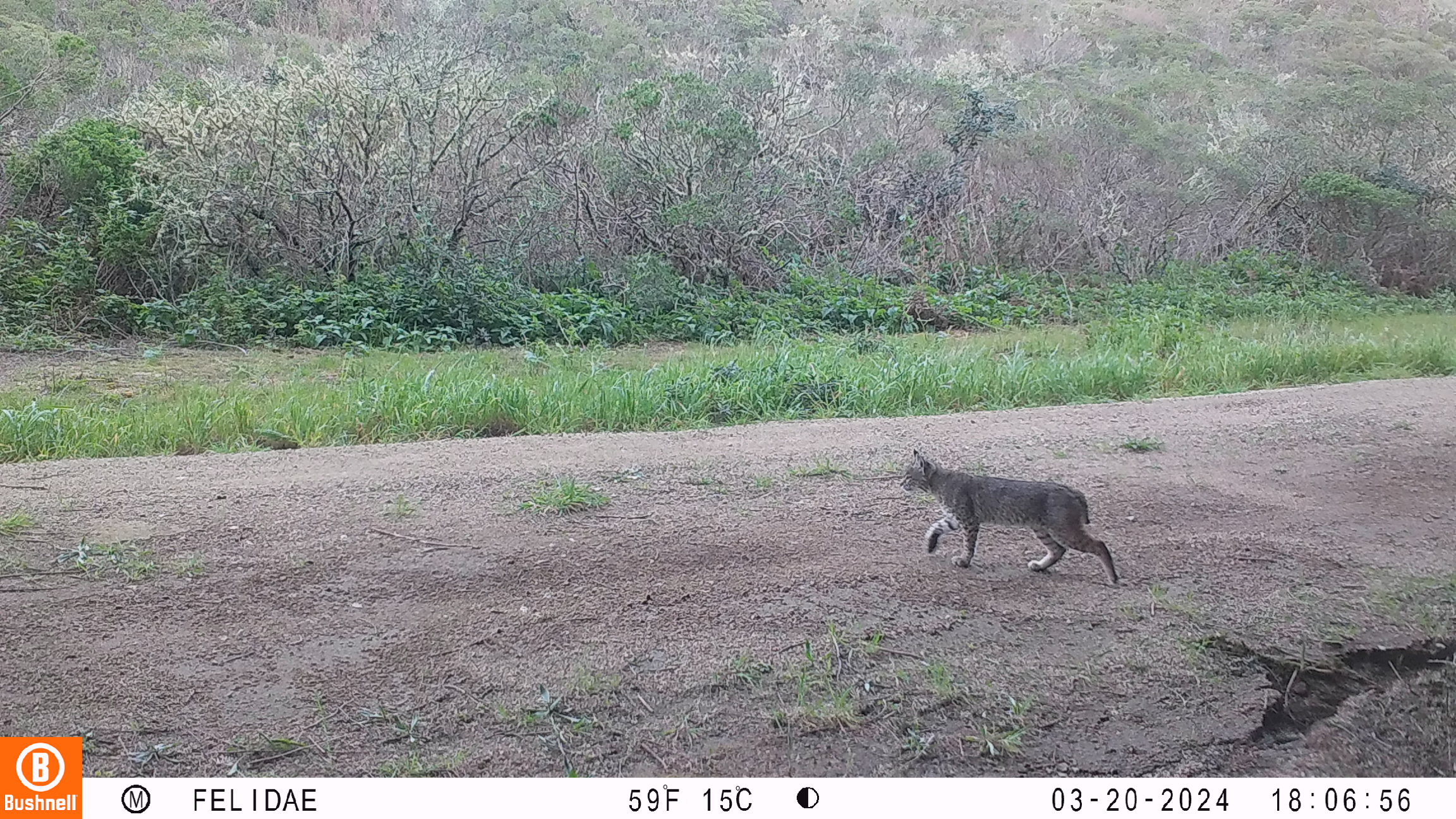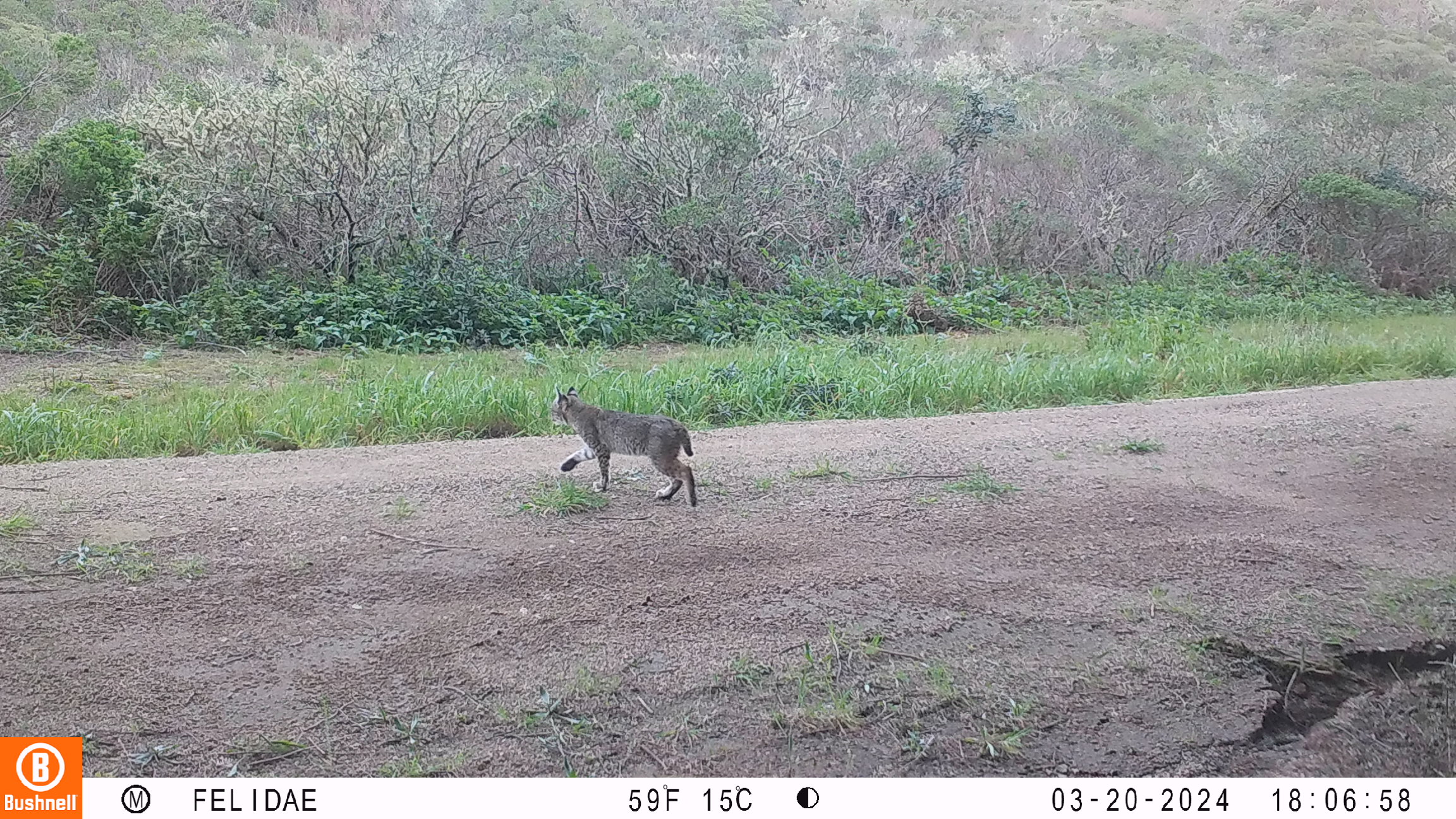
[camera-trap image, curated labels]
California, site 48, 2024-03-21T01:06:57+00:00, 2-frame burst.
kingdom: Animalia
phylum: Chordata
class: Mammalia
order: Carnivora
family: Felidae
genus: Lynx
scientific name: Lynx rufus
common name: bobcat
Bobcat (Lynx rufus).